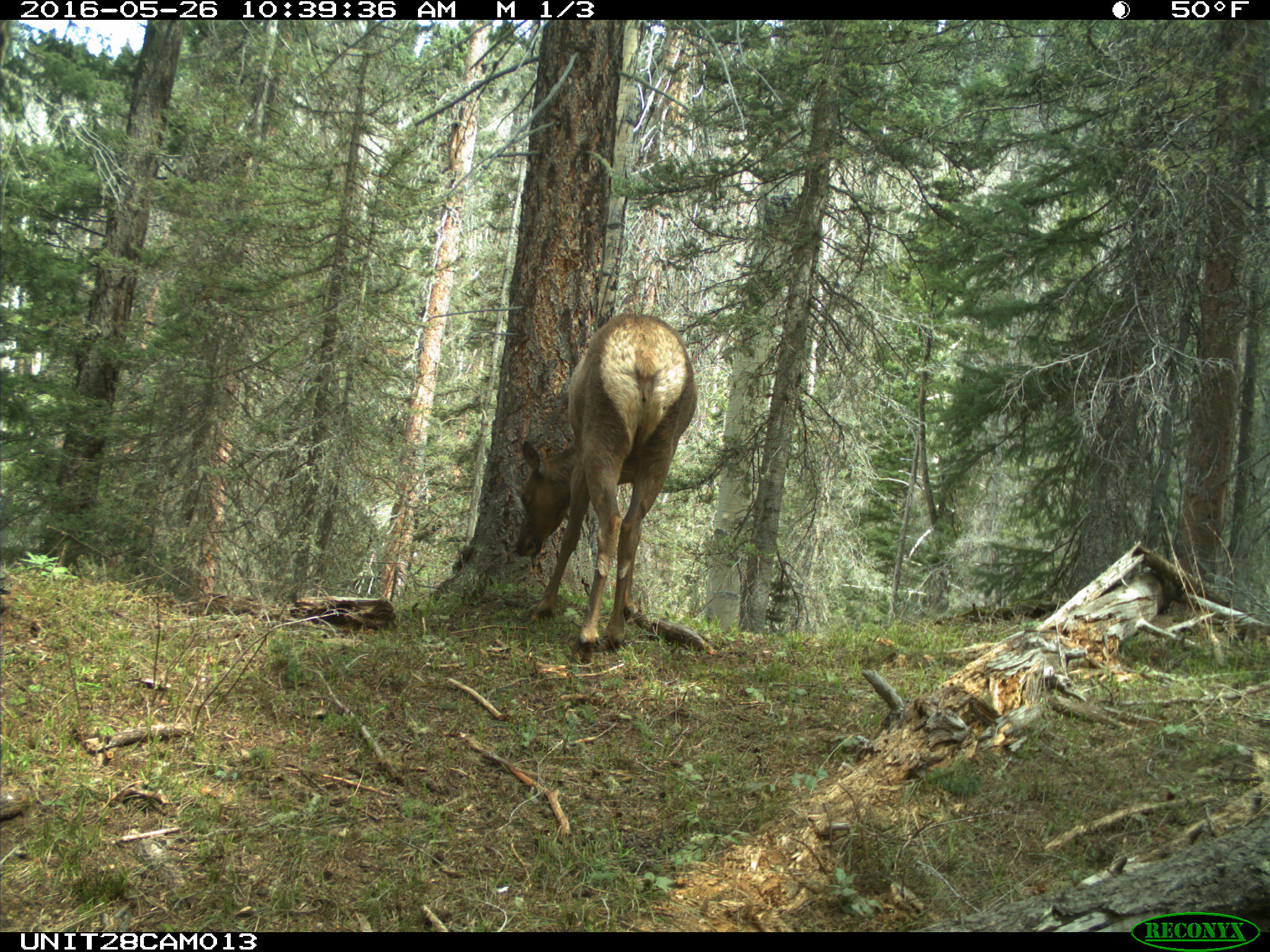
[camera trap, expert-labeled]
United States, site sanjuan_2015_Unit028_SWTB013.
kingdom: Animalia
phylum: Chordata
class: Mammalia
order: Artiodactyla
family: Cervidae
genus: Cervus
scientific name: Cervus elaphus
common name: red deer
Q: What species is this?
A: Cervus elaphus (red deer).